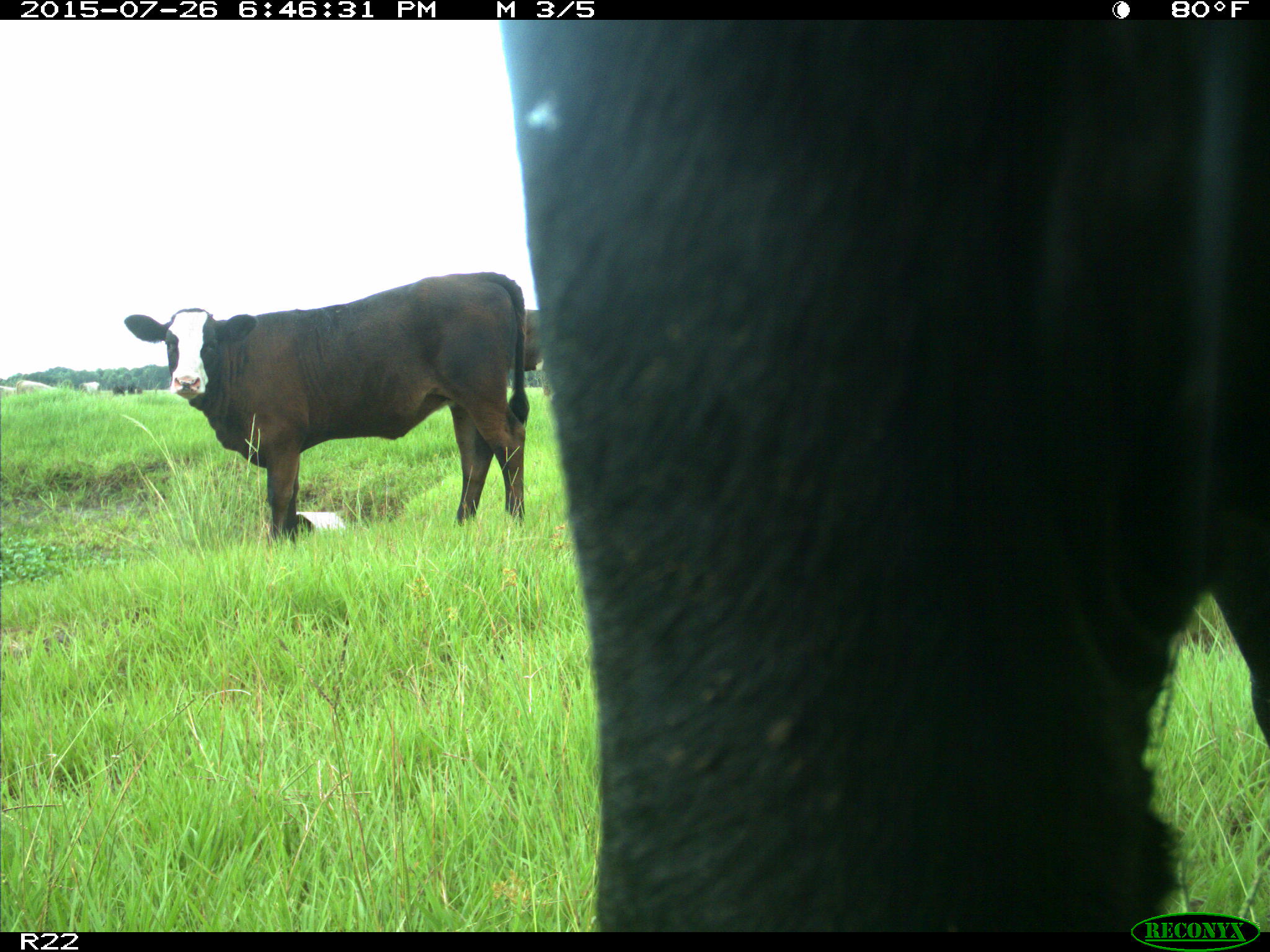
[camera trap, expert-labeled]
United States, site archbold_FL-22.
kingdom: Animalia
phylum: Chordata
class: Mammalia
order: Artiodactyla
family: Bovidae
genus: Bos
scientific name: Bos taurus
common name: domestic cow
Bos taurus (domestic cow).